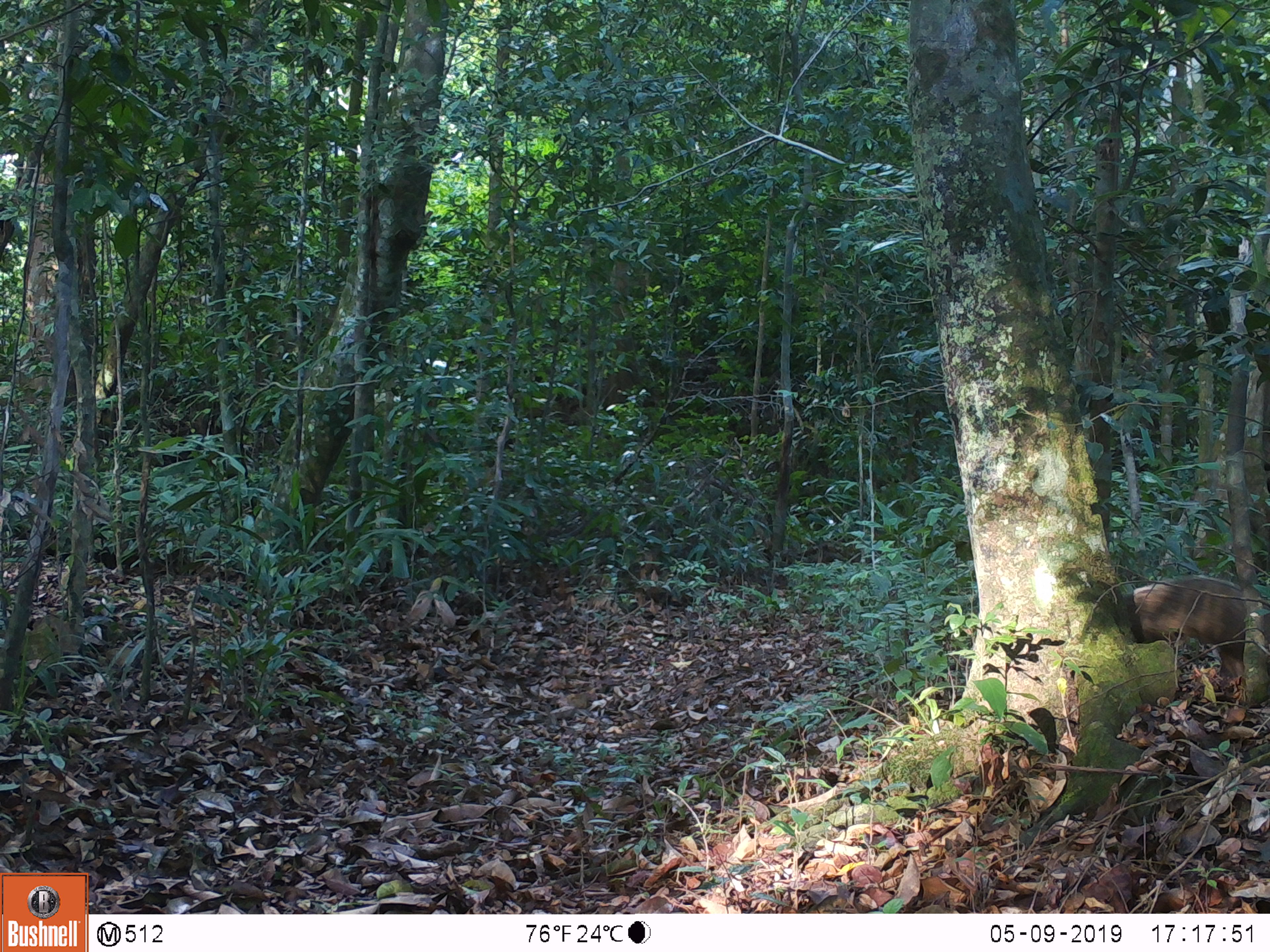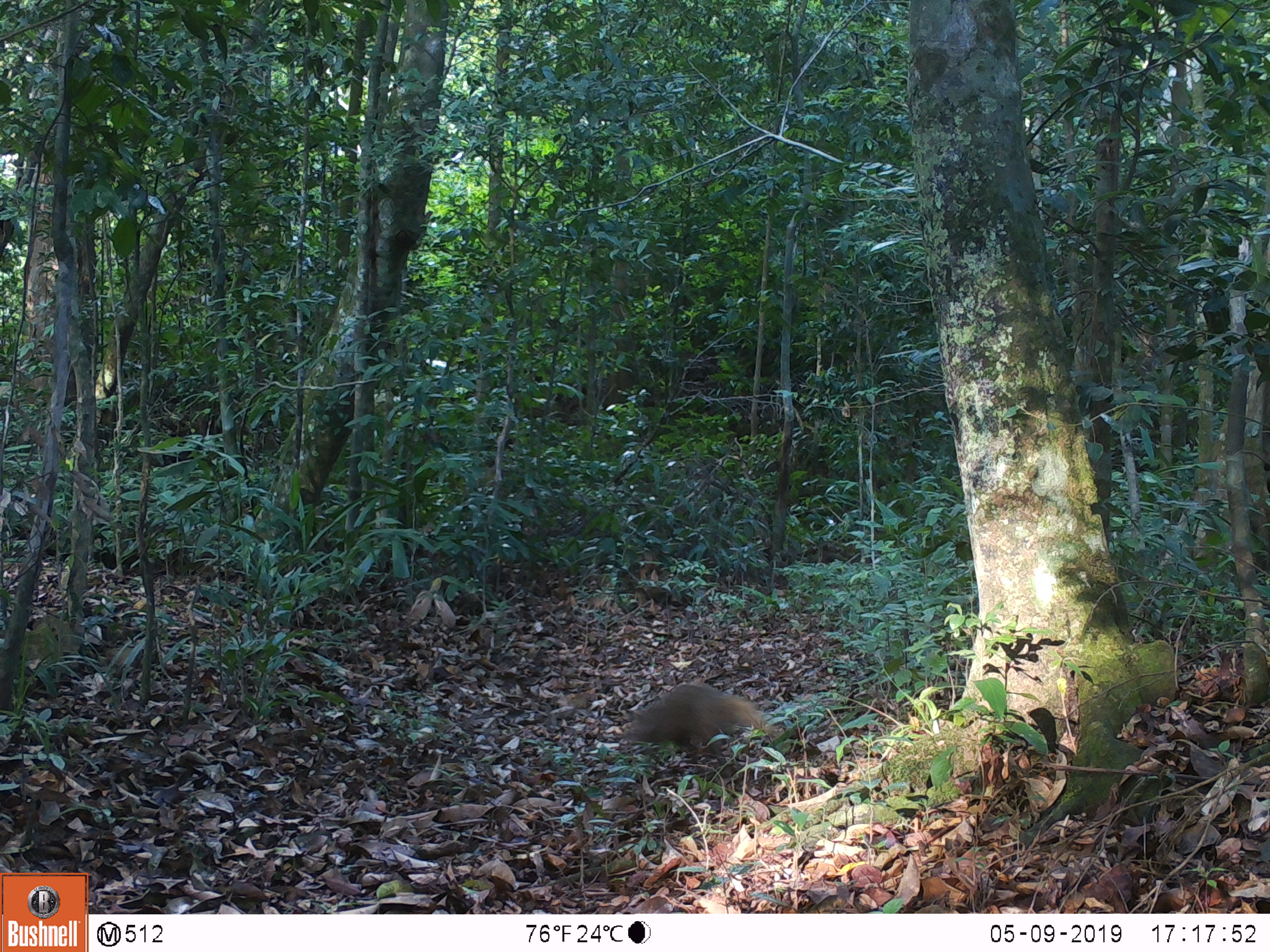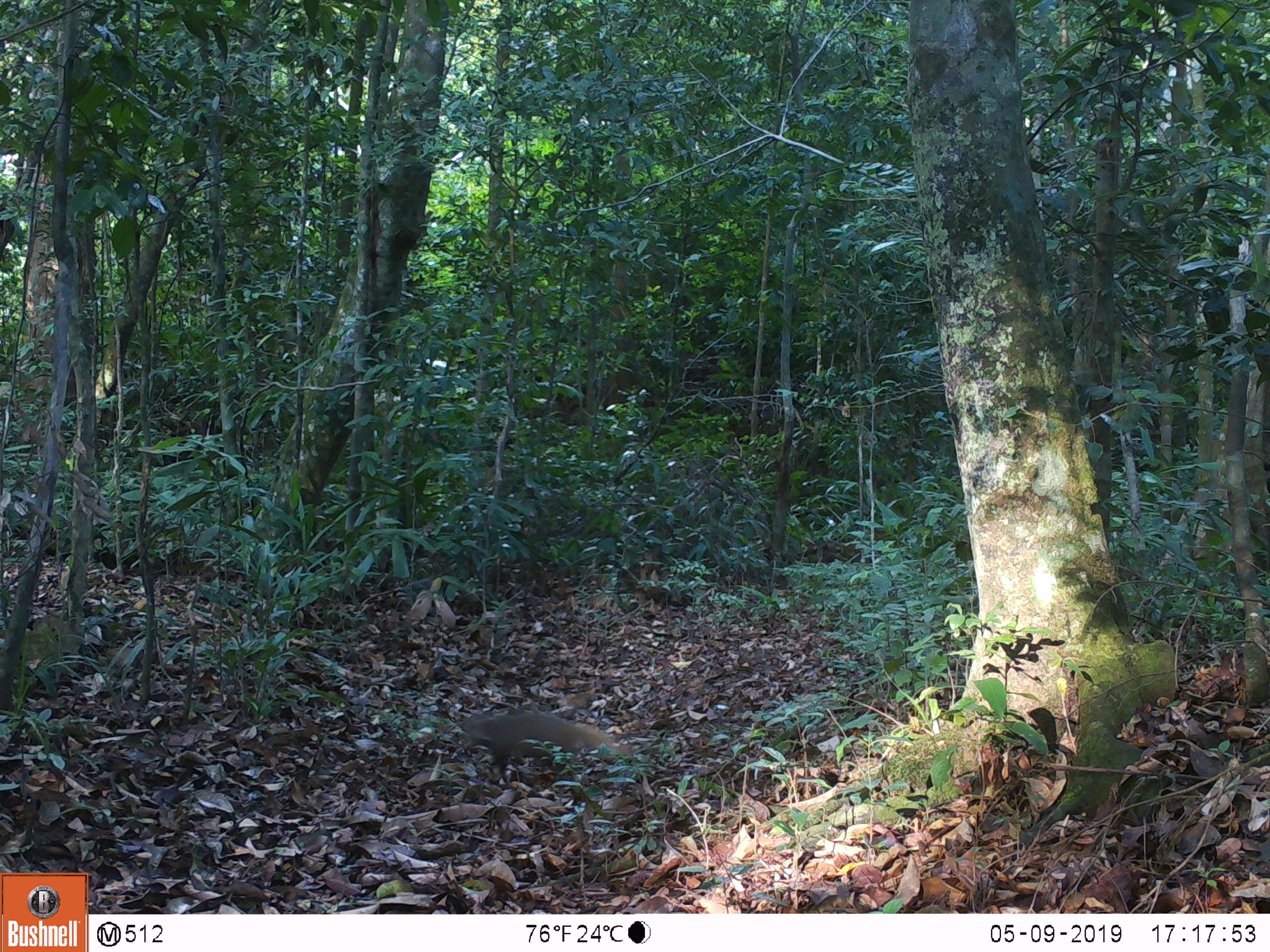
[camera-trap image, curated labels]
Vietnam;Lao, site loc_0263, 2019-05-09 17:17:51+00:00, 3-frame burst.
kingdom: Animalia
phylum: Chordata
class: Mammalia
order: Carnivora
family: Herpestidae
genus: Urva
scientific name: Urva urva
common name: crab-eating mongoose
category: crab eating mongoose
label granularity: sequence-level